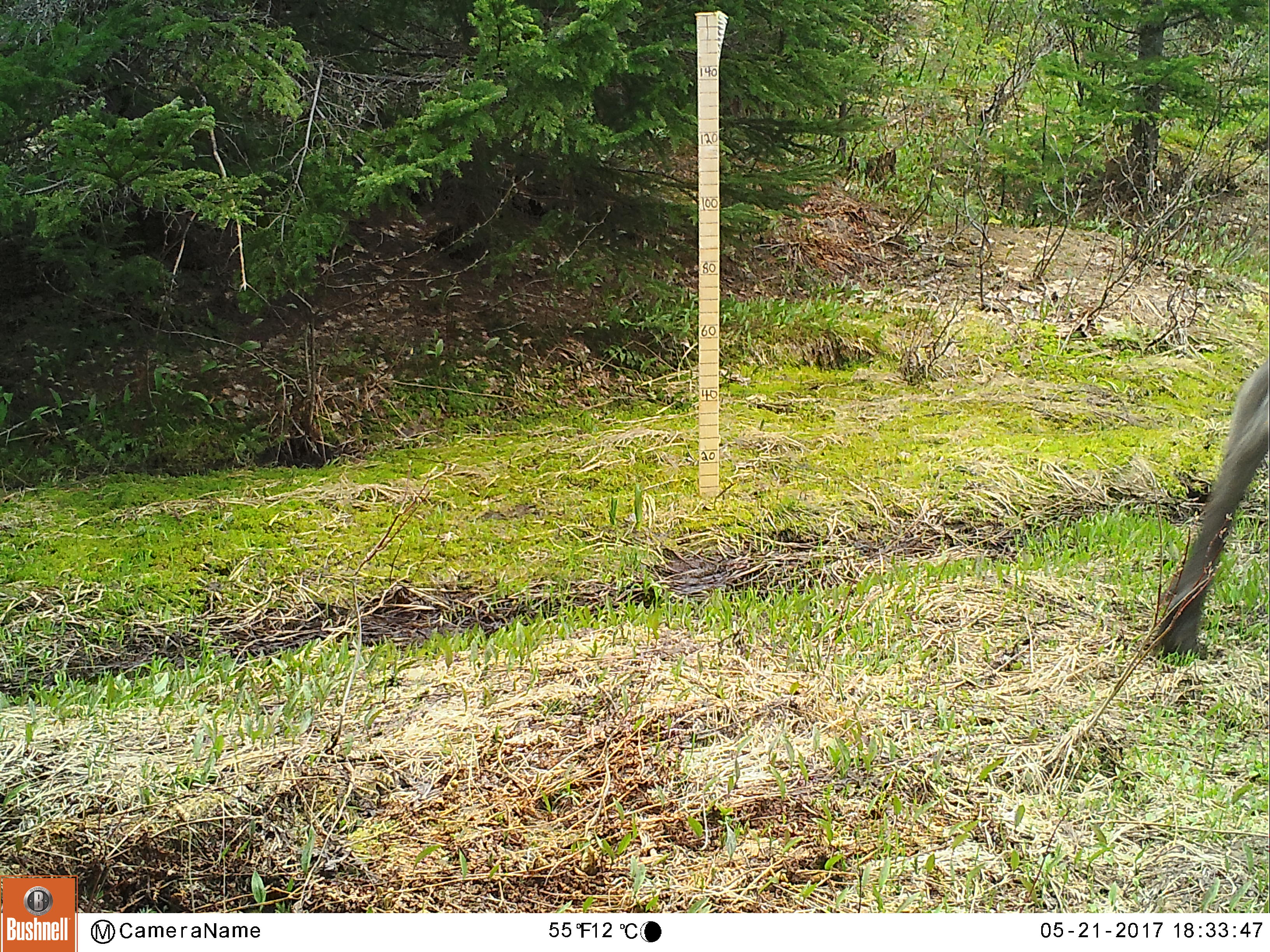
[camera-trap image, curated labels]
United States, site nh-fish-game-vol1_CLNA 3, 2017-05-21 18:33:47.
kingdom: Animalia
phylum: Chordata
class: Mammalia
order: Artiodactyla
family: Cervidae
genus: Alces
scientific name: Alces alces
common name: moose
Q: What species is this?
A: Moose (Alces alces).